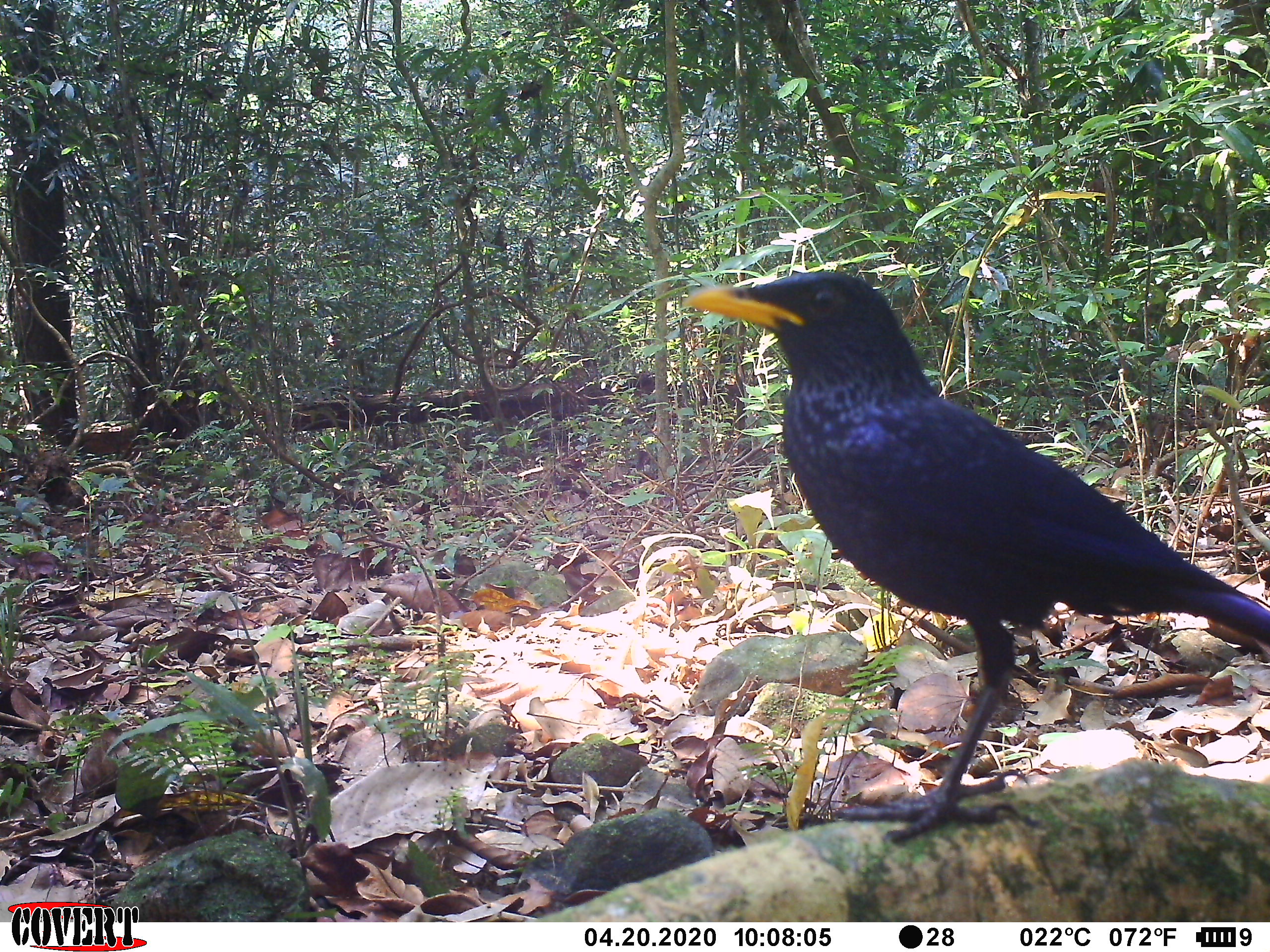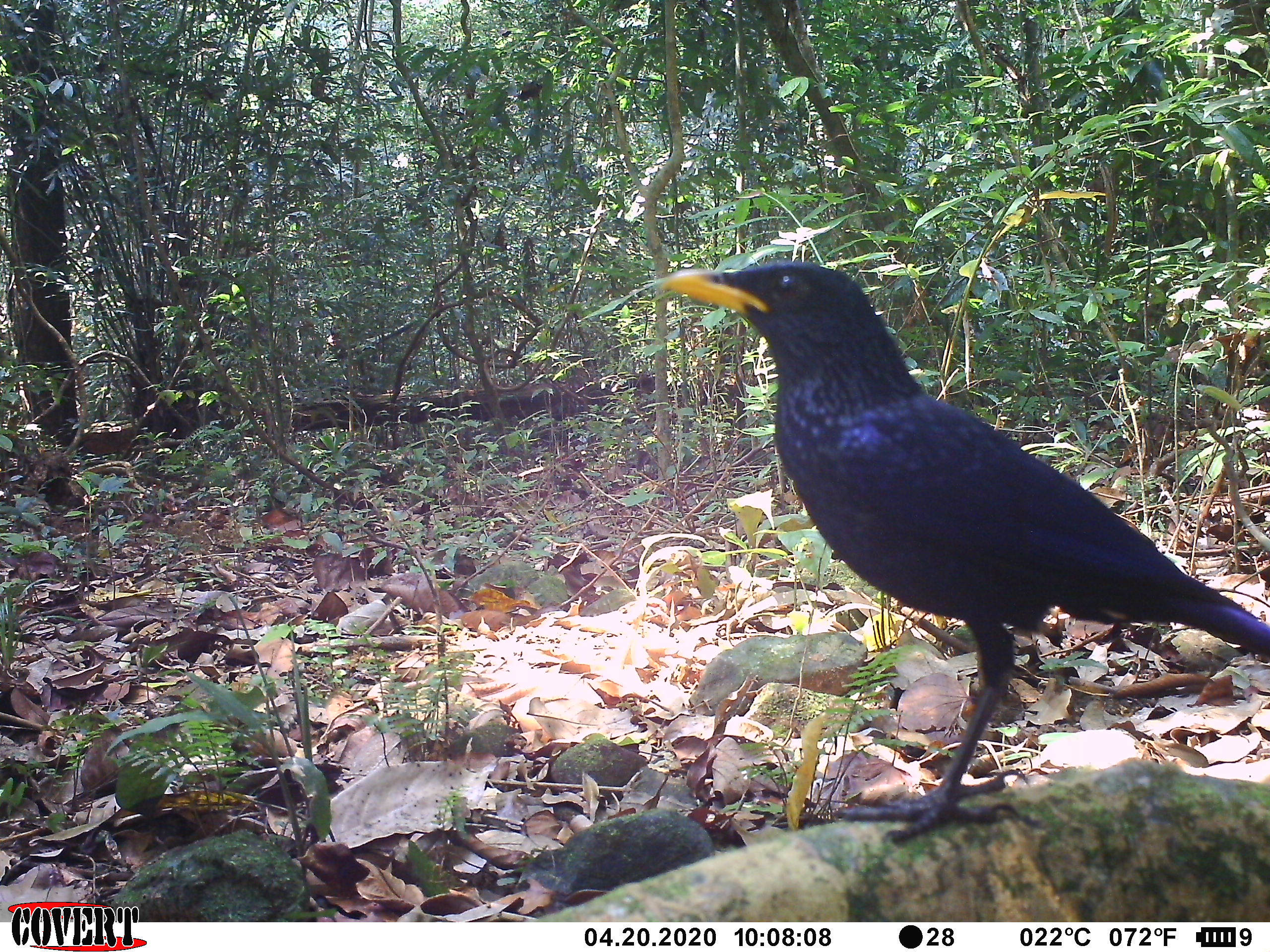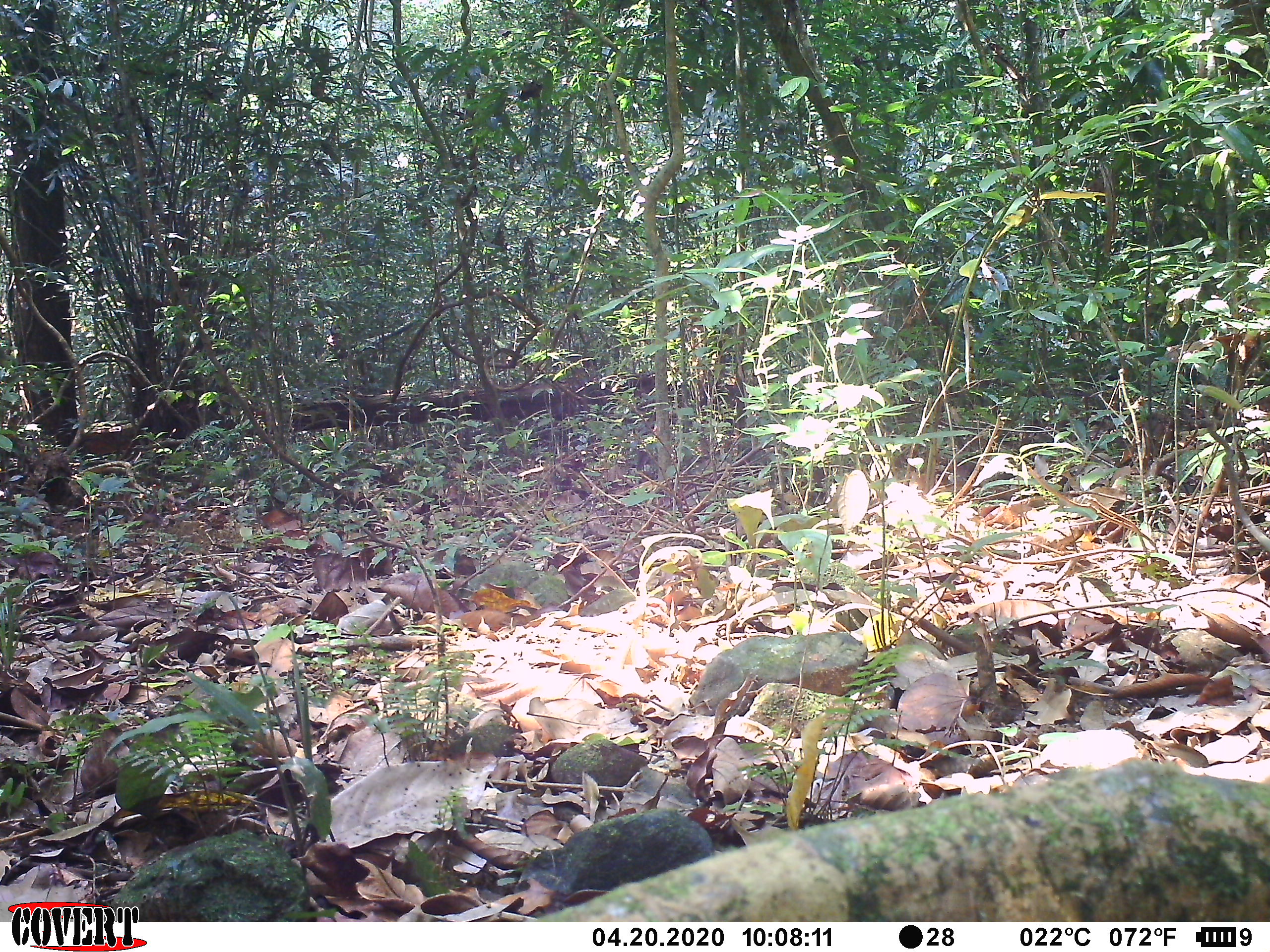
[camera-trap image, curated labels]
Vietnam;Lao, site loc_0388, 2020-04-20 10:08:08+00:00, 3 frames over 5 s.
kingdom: Animalia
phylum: Chordata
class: Aves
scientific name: Aves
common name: bird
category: unidentified bird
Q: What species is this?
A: Unidentified bird (bird) (Aves).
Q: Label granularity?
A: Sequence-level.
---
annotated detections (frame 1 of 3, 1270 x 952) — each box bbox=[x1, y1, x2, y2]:
unidentified bird: bbox=[680, 270, 1270, 842]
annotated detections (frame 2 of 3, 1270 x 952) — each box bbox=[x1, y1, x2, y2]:
unidentified bird: bbox=[659, 259, 1270, 844]